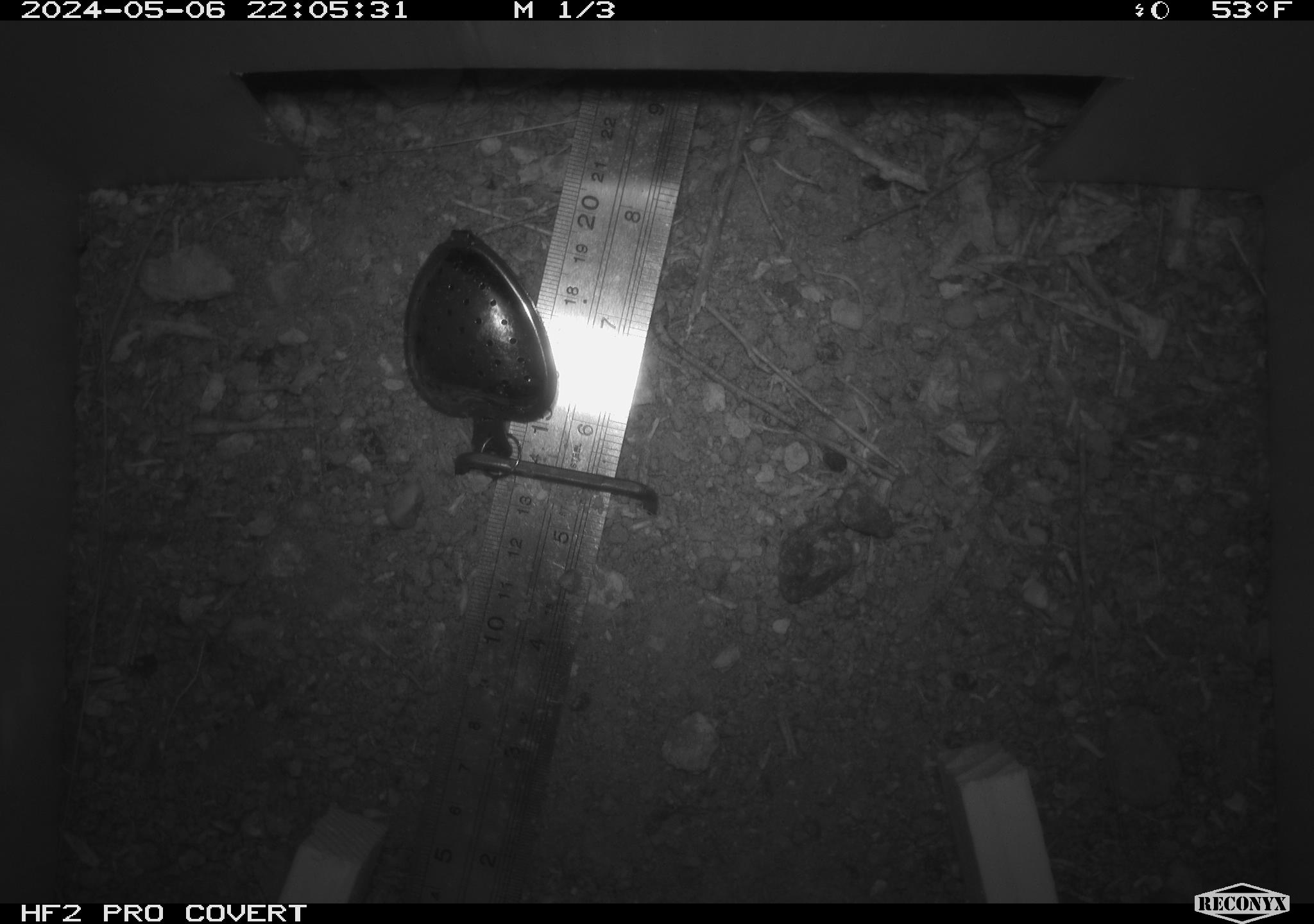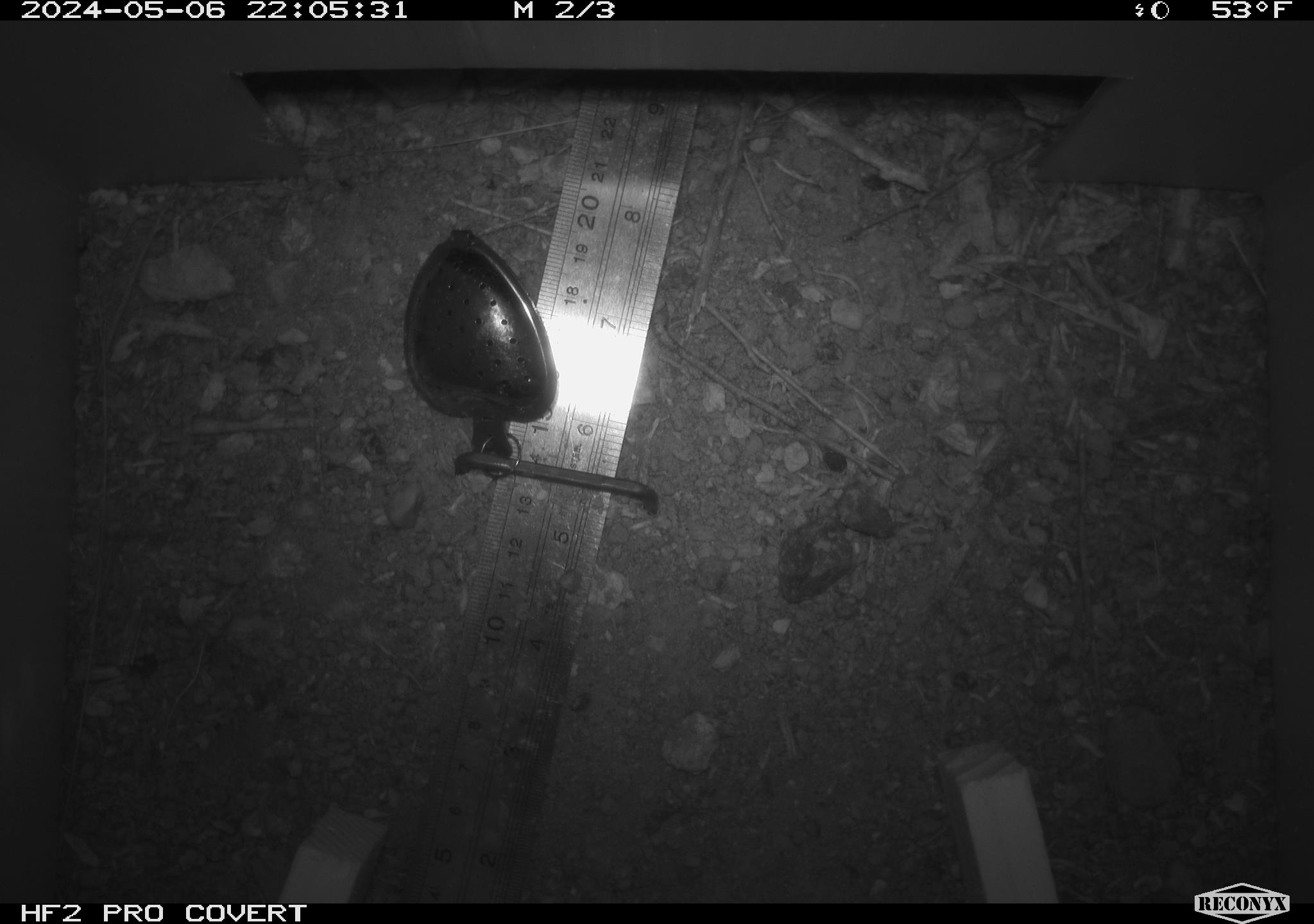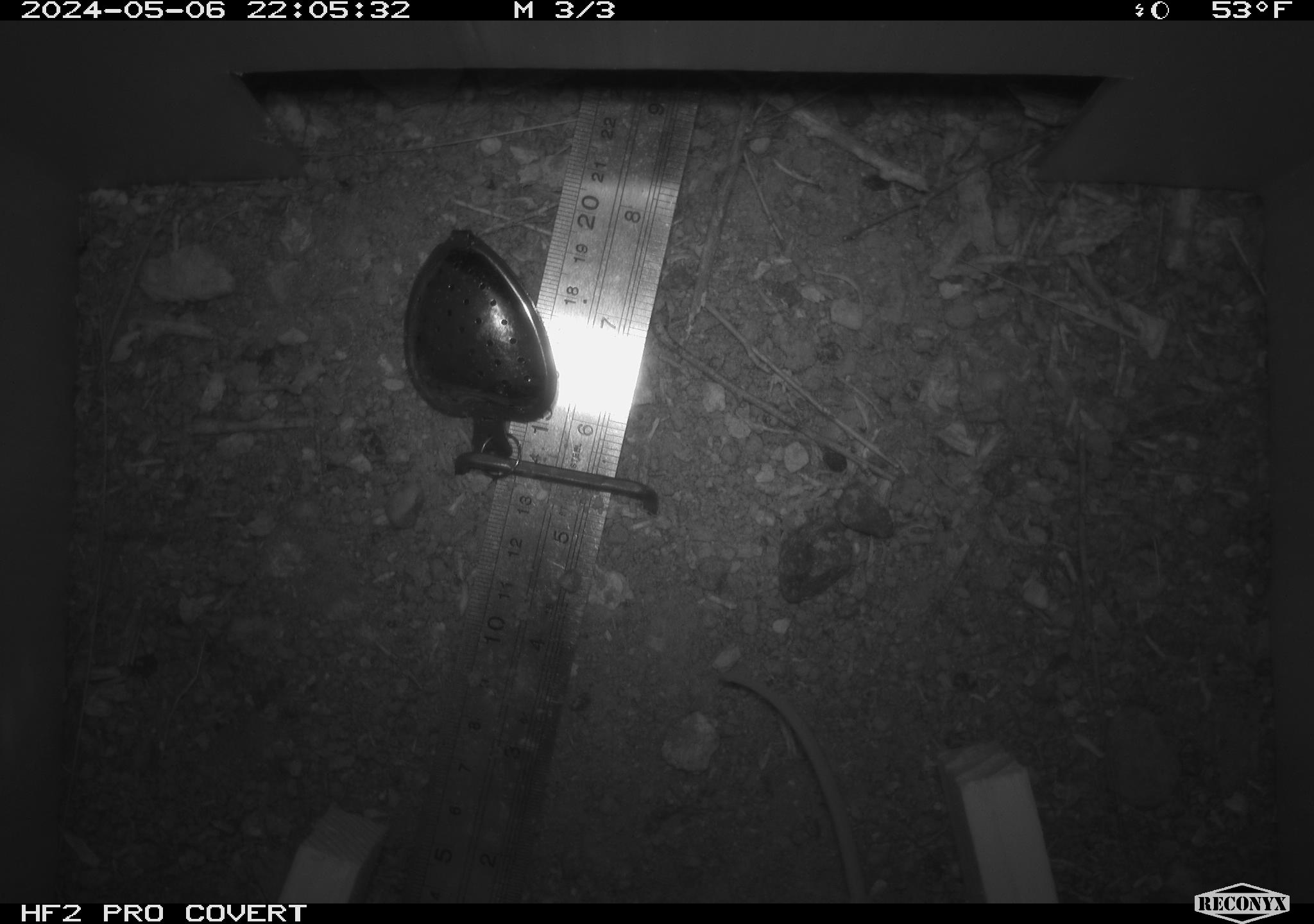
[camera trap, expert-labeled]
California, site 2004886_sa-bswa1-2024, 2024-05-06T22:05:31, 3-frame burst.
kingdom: Animalia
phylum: Chordata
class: Mammalia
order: Rodentia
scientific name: Rodentia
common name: mouse species